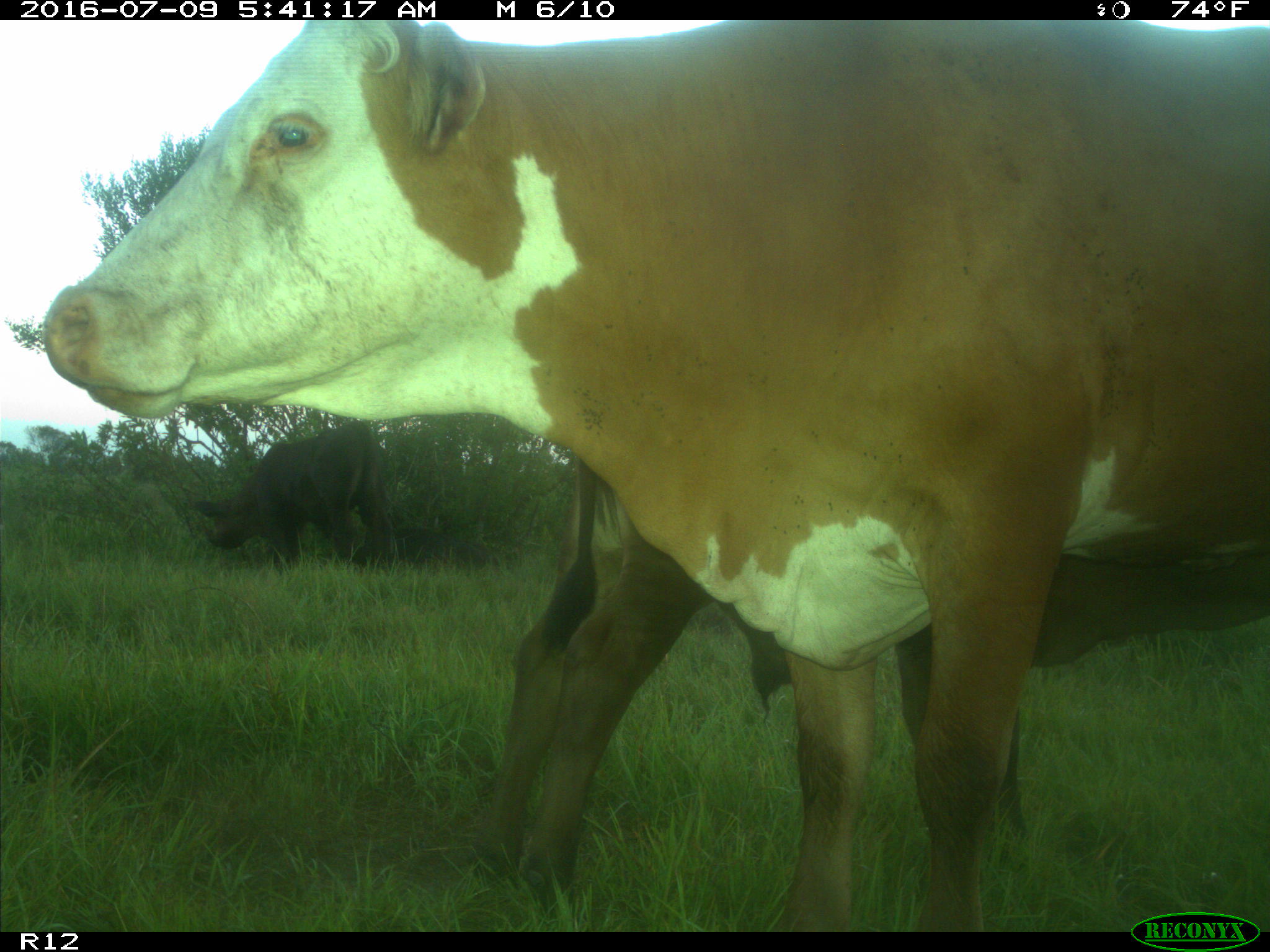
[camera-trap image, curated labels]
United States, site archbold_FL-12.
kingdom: Animalia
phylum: Chordata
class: Mammalia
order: Artiodactyla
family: Bovidae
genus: Bos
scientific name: Bos taurus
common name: domestic cow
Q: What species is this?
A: Bos taurus (domestic cow).